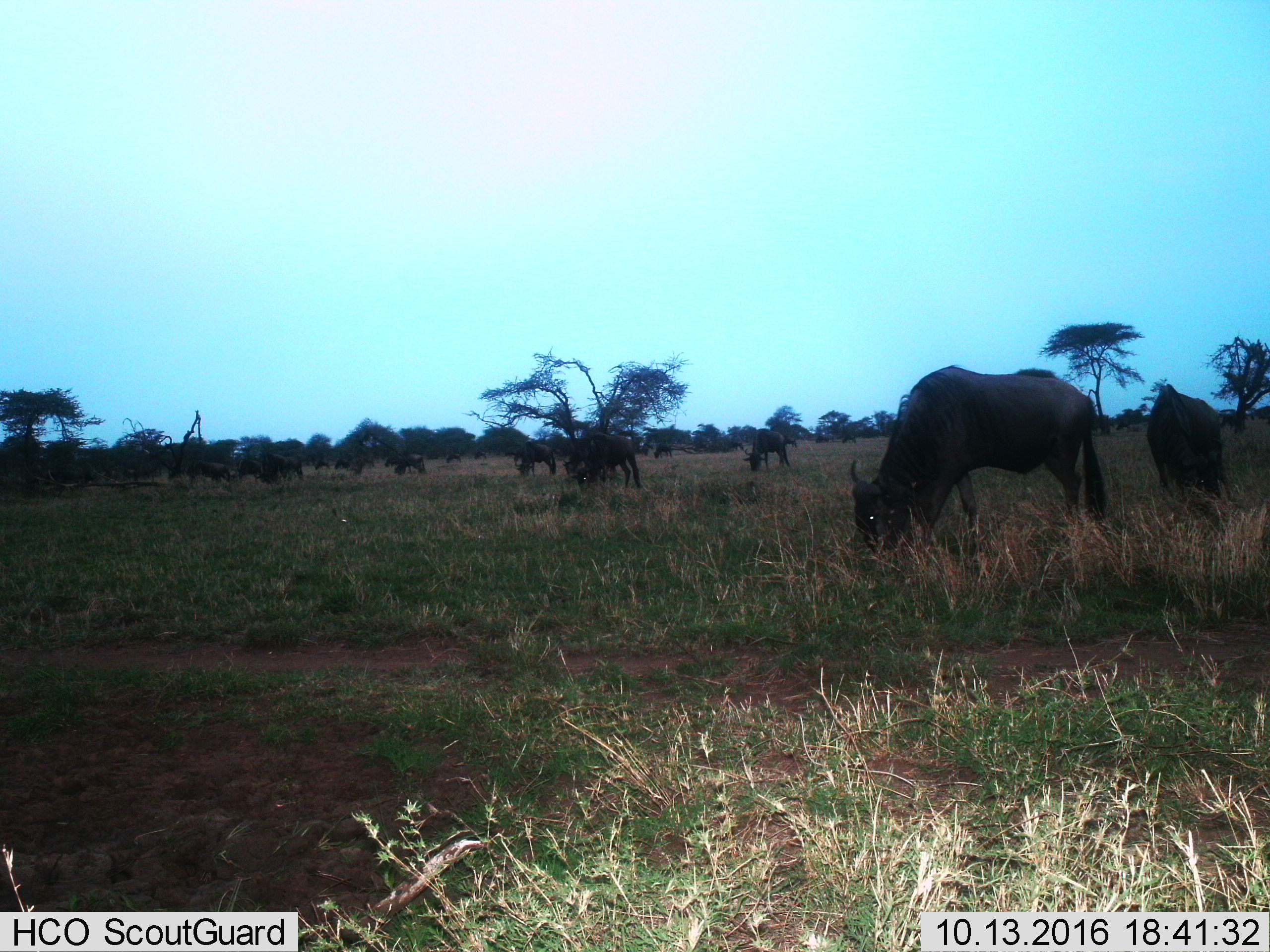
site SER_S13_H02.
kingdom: Animalia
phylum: Chordata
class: Mammalia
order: Artiodactyla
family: Bovidae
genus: Connochaetes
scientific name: Connochaetes taurinus taurinus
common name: blue wildebeest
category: wildebeestblue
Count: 11-50.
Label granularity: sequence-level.